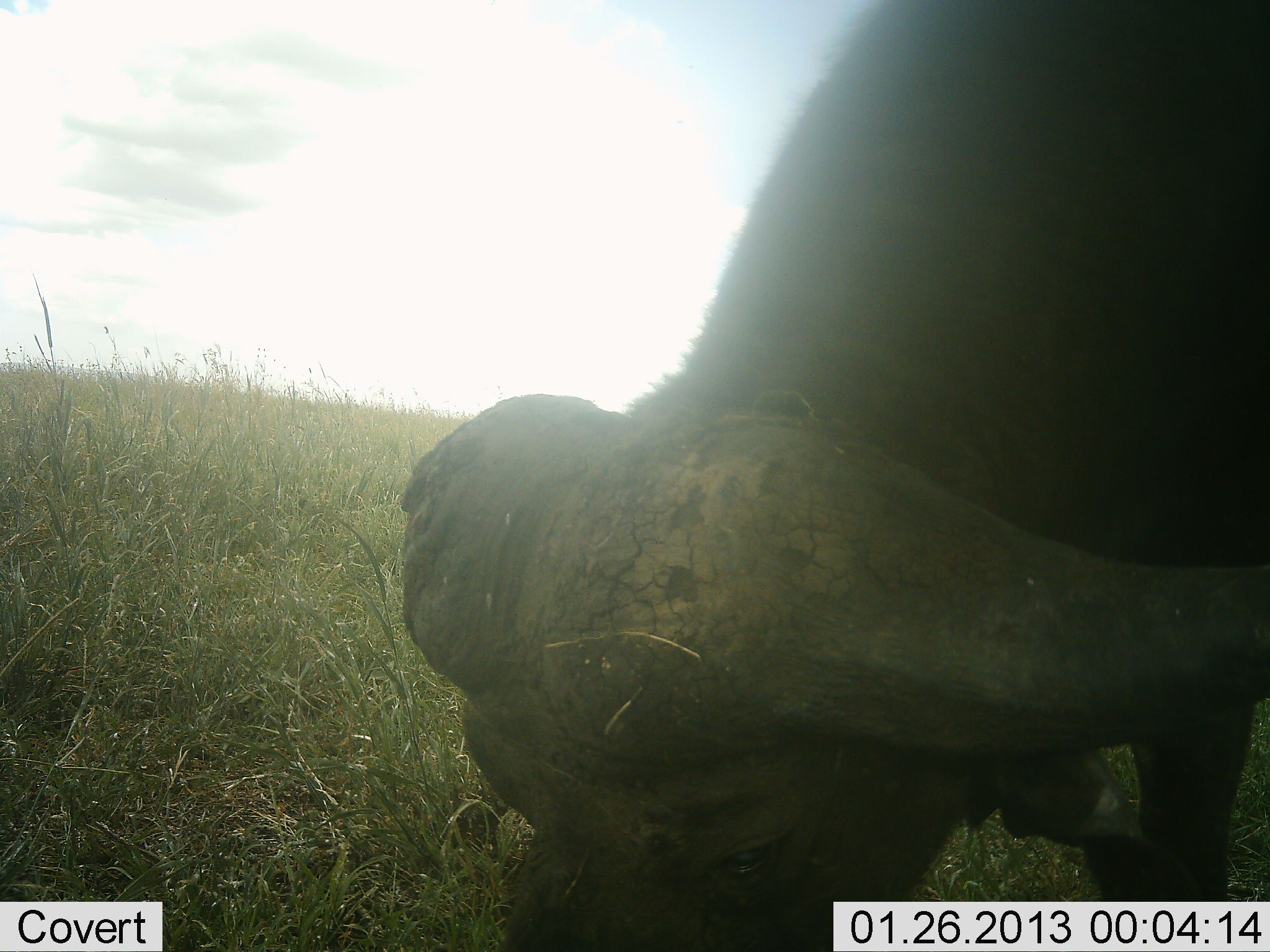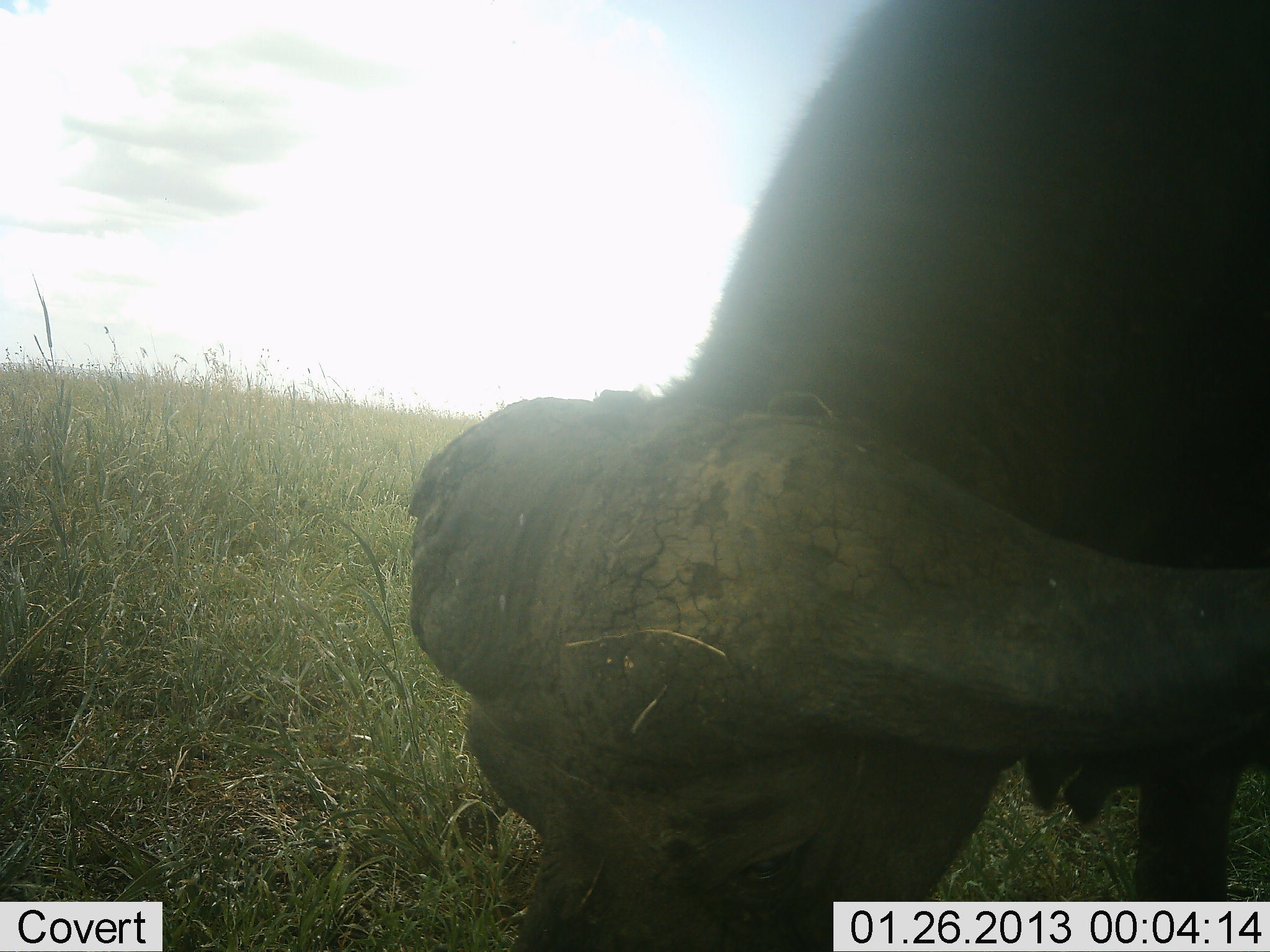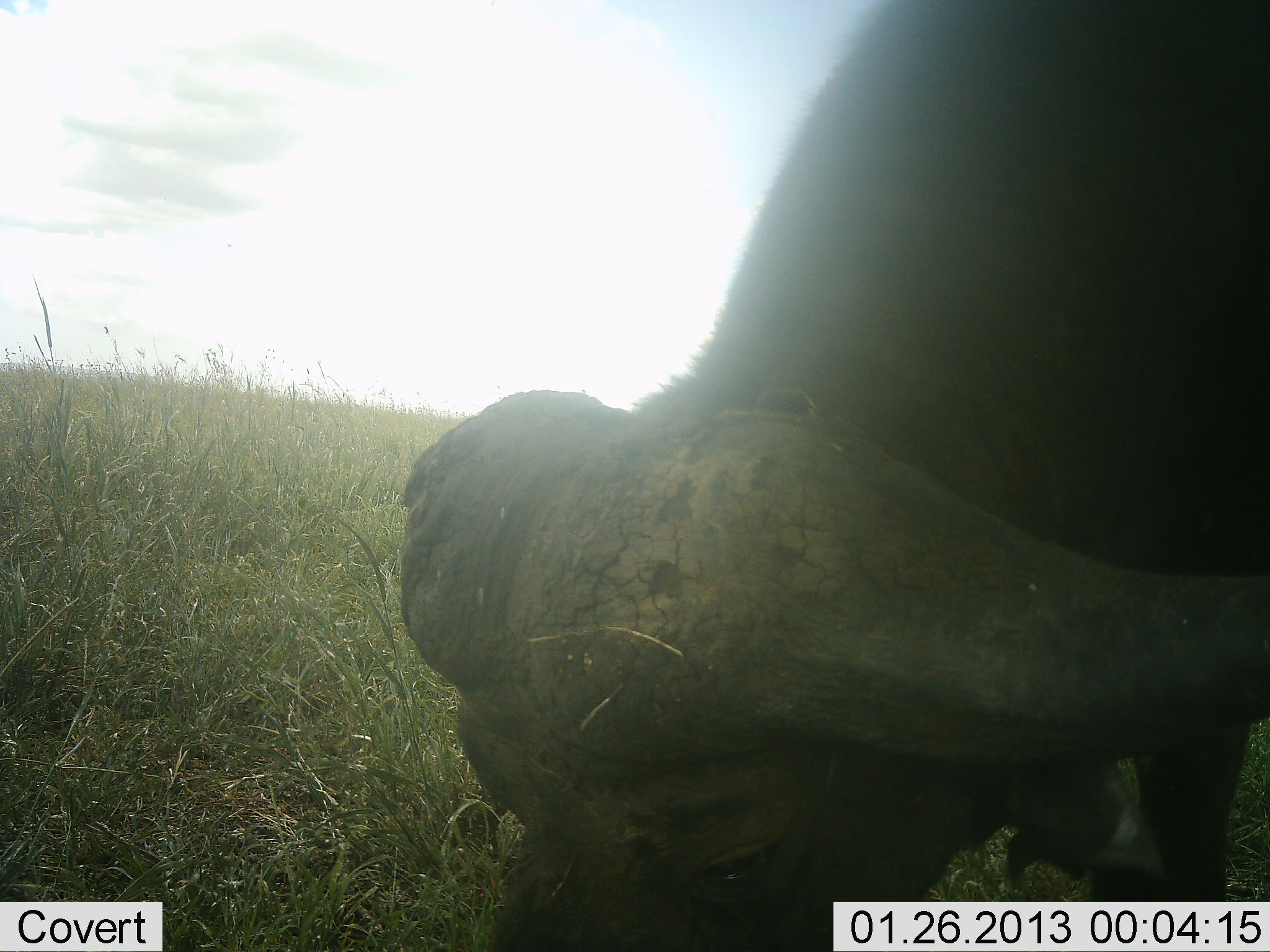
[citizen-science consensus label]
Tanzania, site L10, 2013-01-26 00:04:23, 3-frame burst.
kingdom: Animalia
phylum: Chordata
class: Mammalia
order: Artiodactyla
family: Bovidae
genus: Syncerus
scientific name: Syncerus caffer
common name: cape buffalo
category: buffalo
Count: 1.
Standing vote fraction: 20%.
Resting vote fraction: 0%.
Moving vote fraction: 0%.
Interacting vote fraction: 0%.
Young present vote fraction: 0%.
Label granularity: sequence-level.